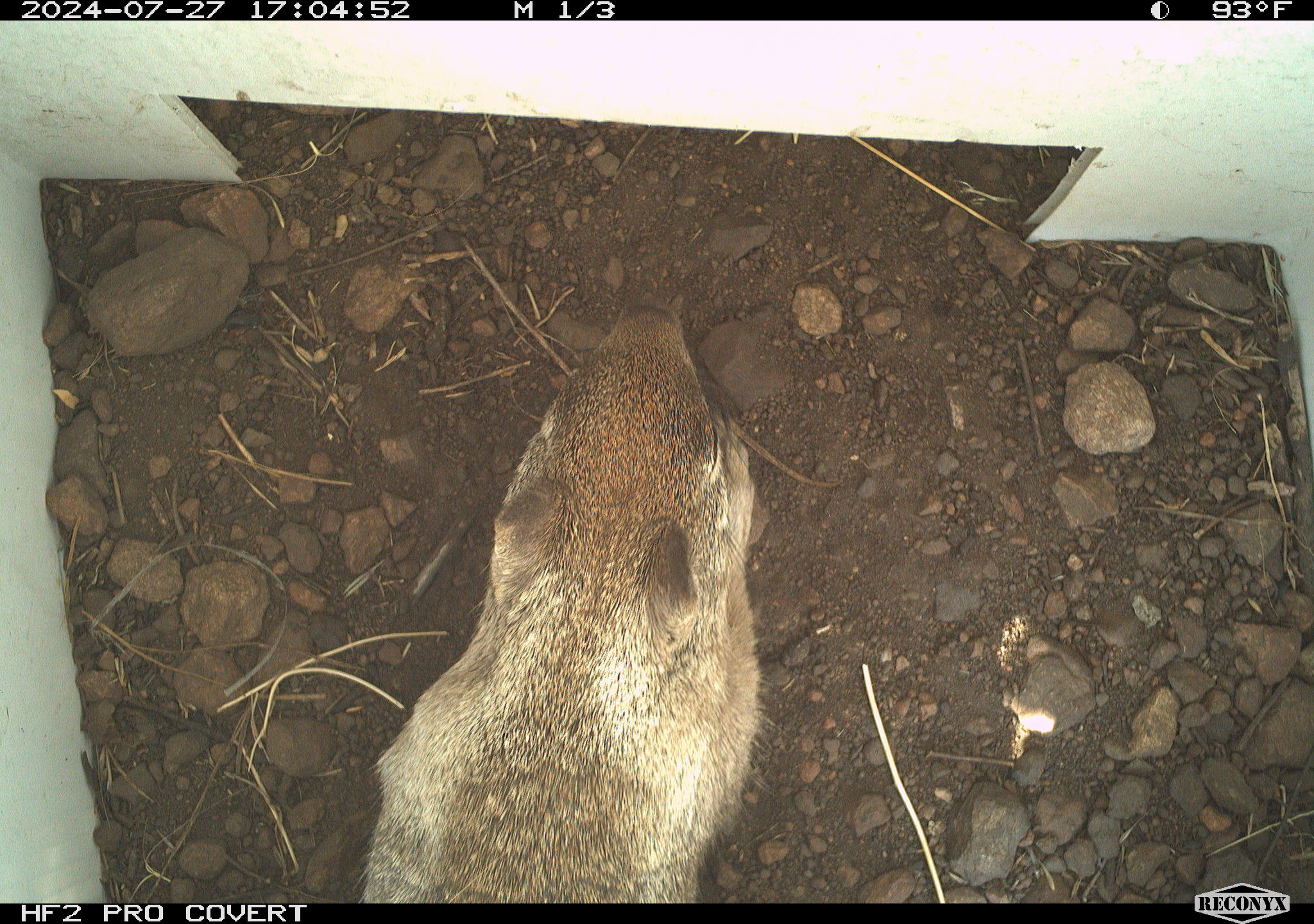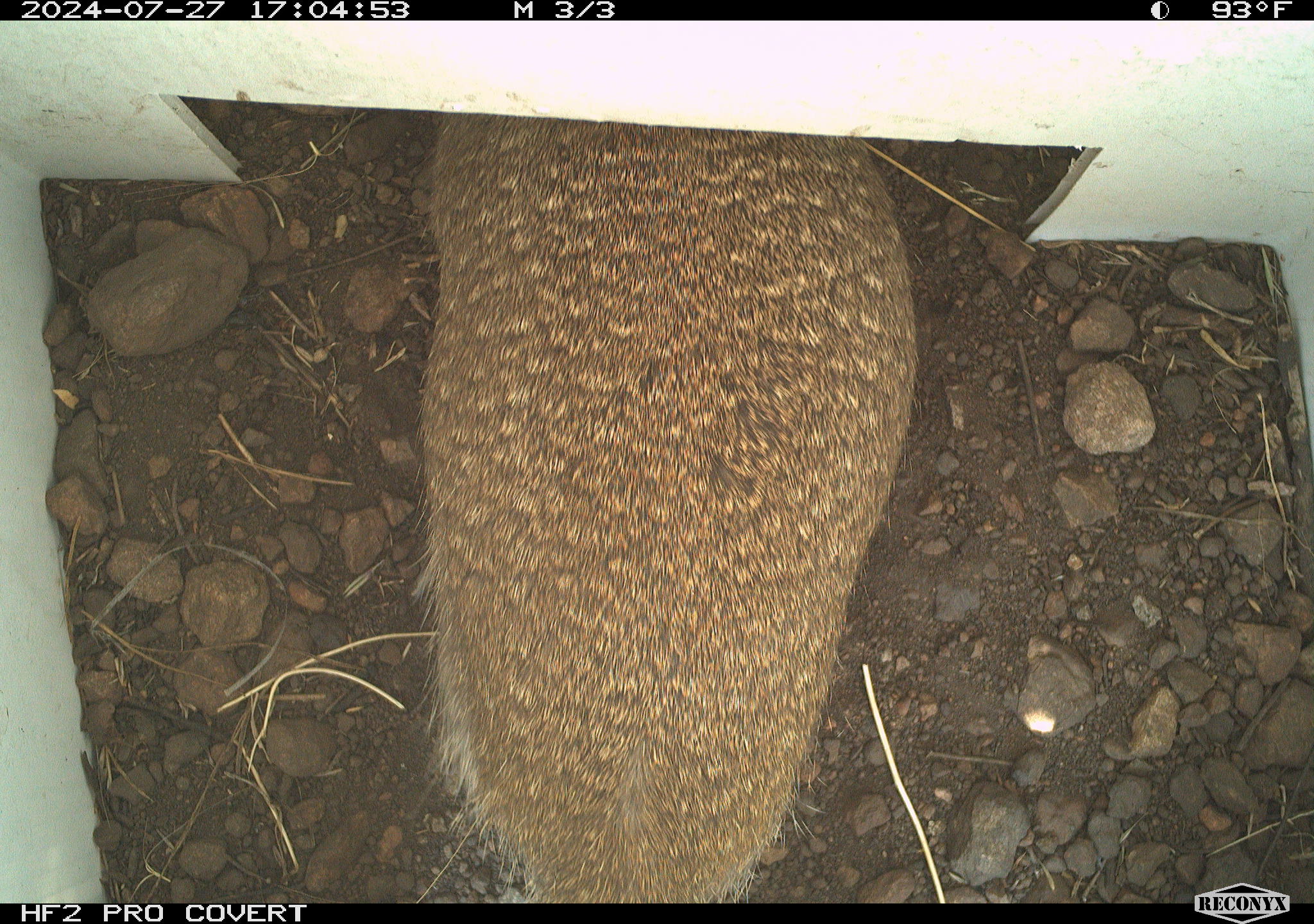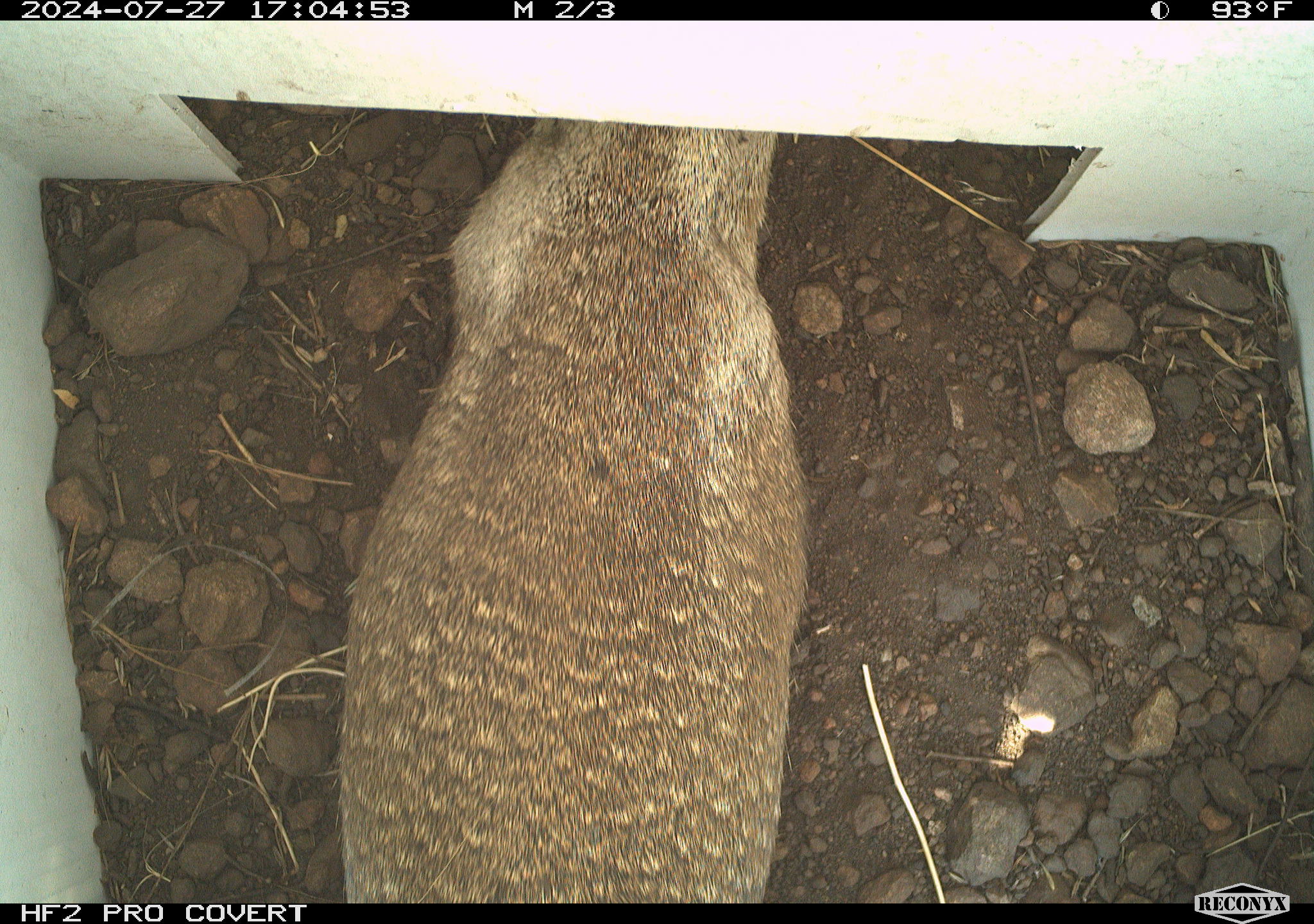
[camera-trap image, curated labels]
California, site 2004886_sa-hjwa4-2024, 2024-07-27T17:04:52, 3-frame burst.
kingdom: Animalia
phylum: Chordata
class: Mammalia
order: Rodentia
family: Sciuridae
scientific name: Sciuridae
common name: squirrels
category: sciuridae family